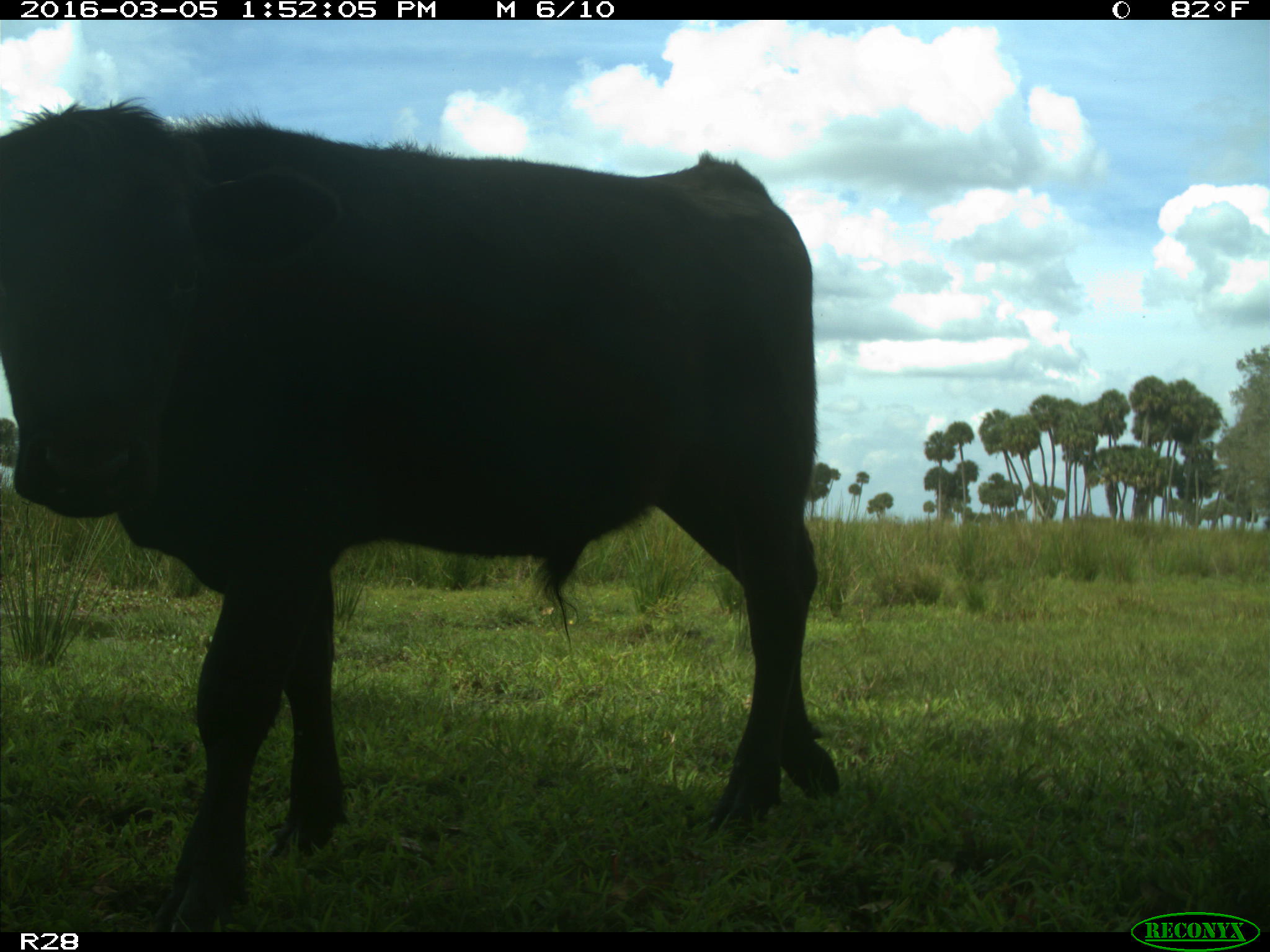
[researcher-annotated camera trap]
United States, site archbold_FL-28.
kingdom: Animalia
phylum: Chordata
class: Mammalia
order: Artiodactyla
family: Bovidae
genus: Bos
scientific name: Bos taurus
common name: domestic cow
Bos taurus (domestic cow).